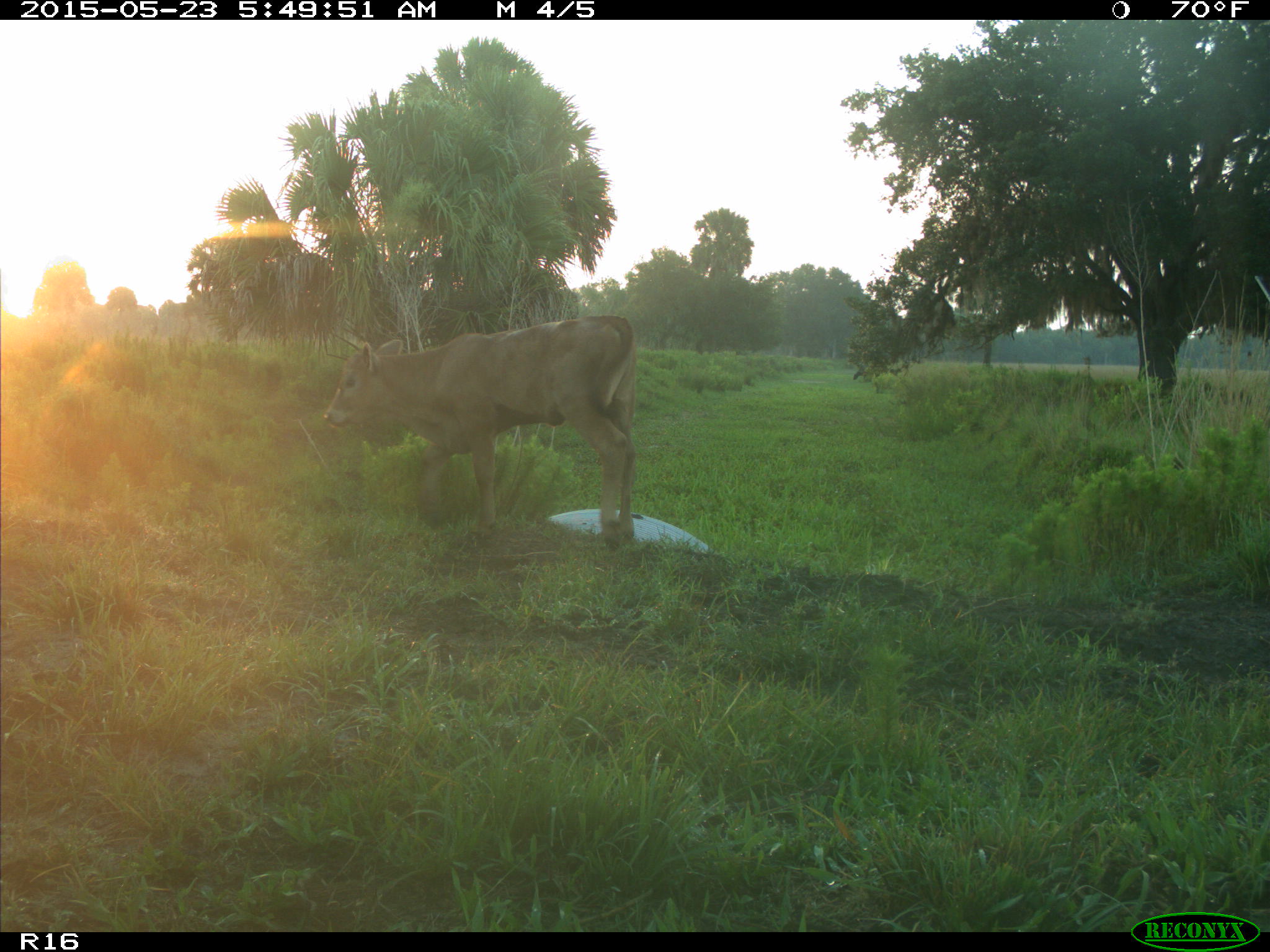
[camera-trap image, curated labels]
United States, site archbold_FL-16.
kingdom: Animalia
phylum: Chordata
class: Mammalia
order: Artiodactyla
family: Bovidae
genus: Bos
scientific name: Bos taurus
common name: domestic cow